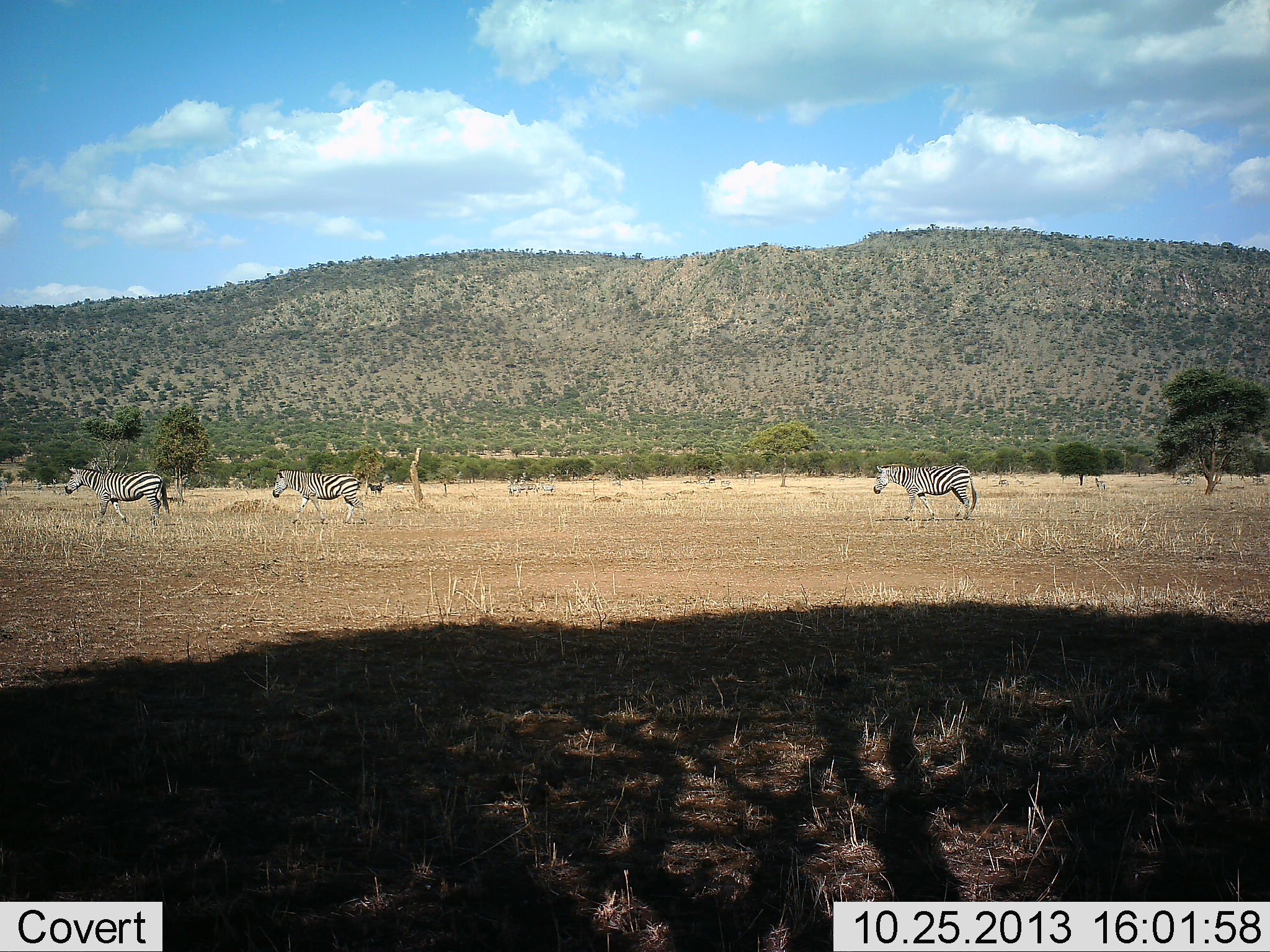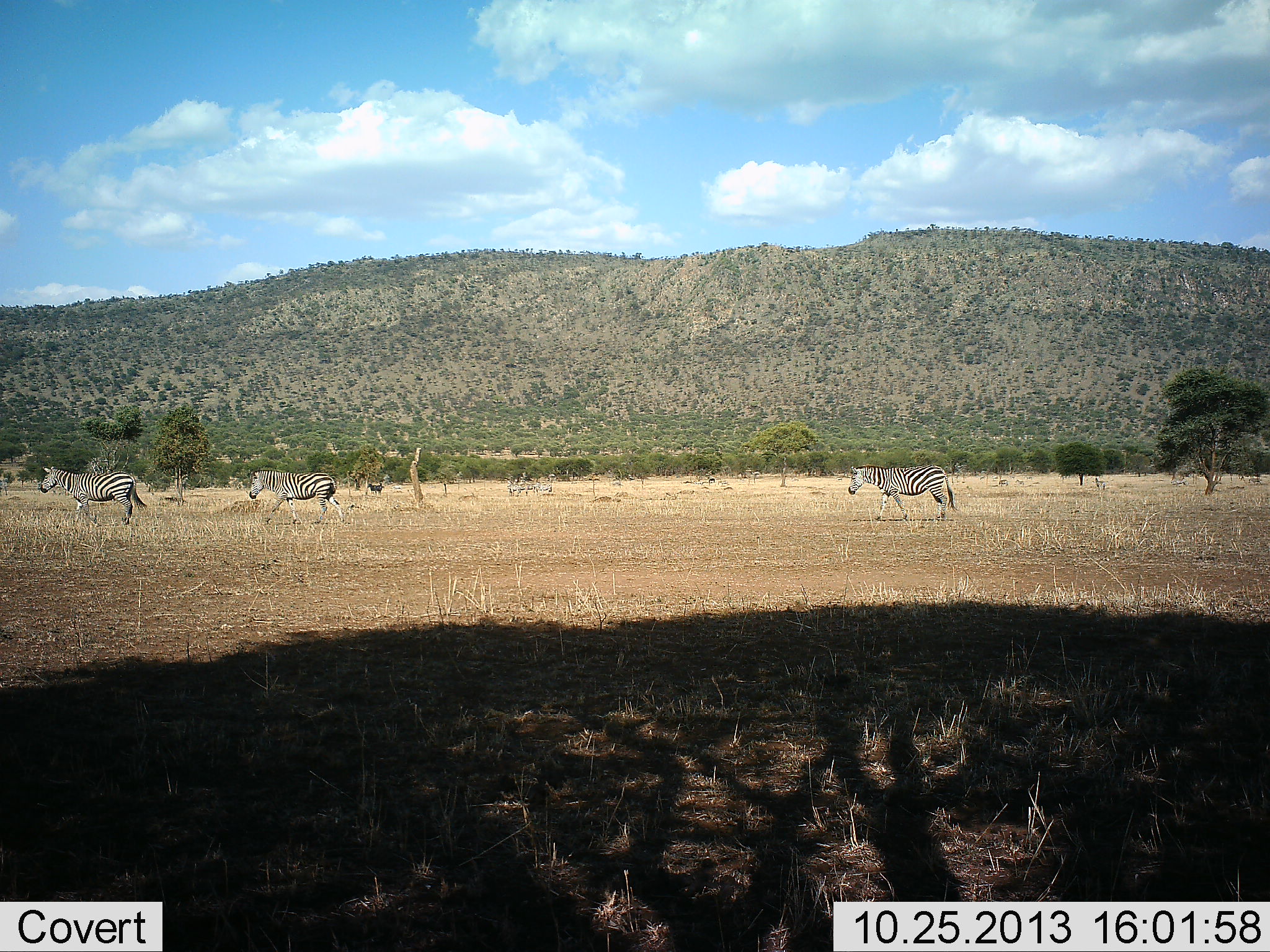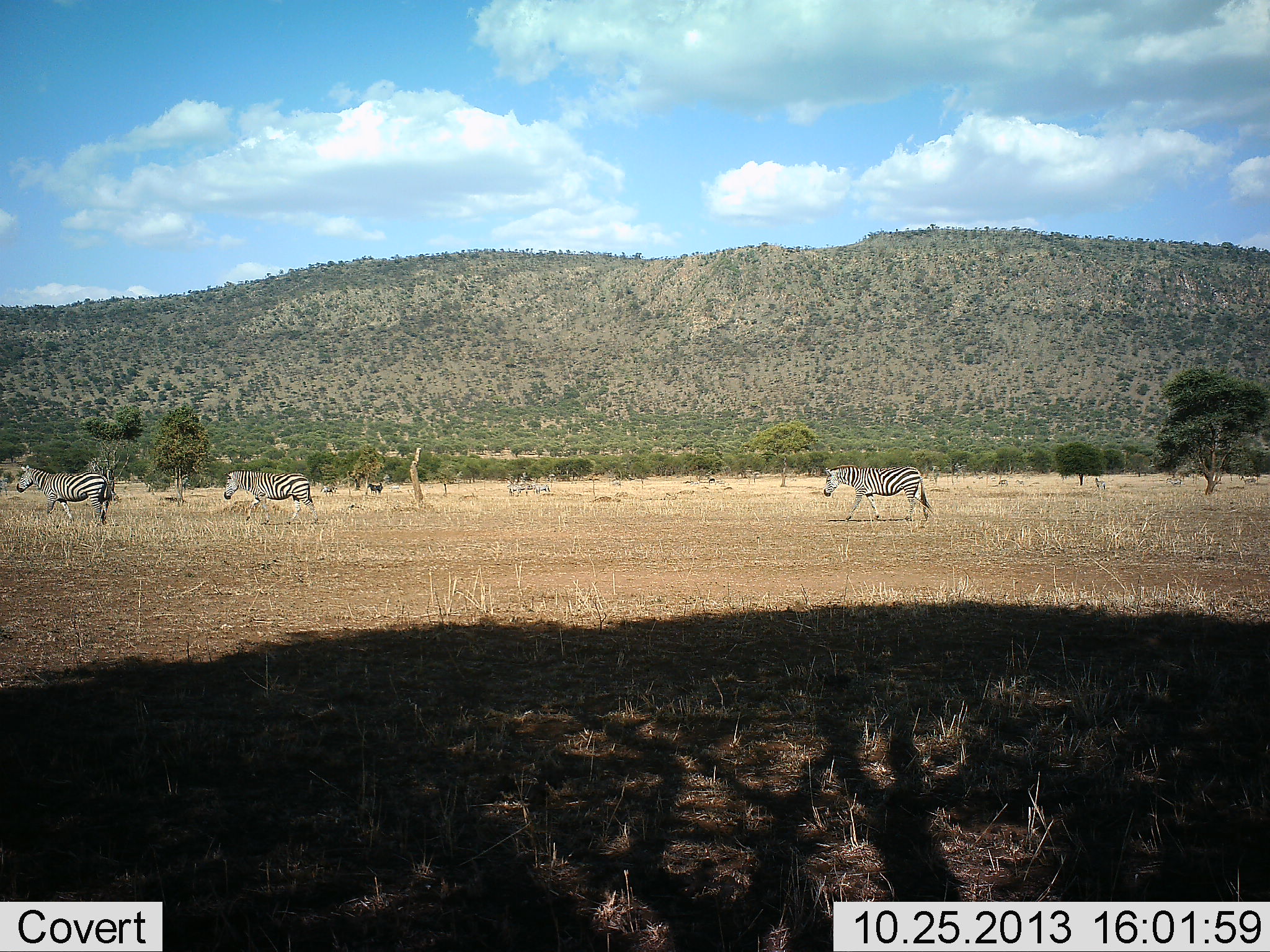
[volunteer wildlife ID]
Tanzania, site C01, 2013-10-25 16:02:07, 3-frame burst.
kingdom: Animalia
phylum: Chordata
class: Mammalia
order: Perissodactyla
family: Equidae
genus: Equus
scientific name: Equus quagga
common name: plains zebra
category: zebra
Zebra (plains zebra) (Equus quagga), count 3. Behavior (volunteer vote fractions): standing 20%, resting 0%, moving 100%, interacting 0%. Young present (vote fraction): 0%. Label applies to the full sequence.